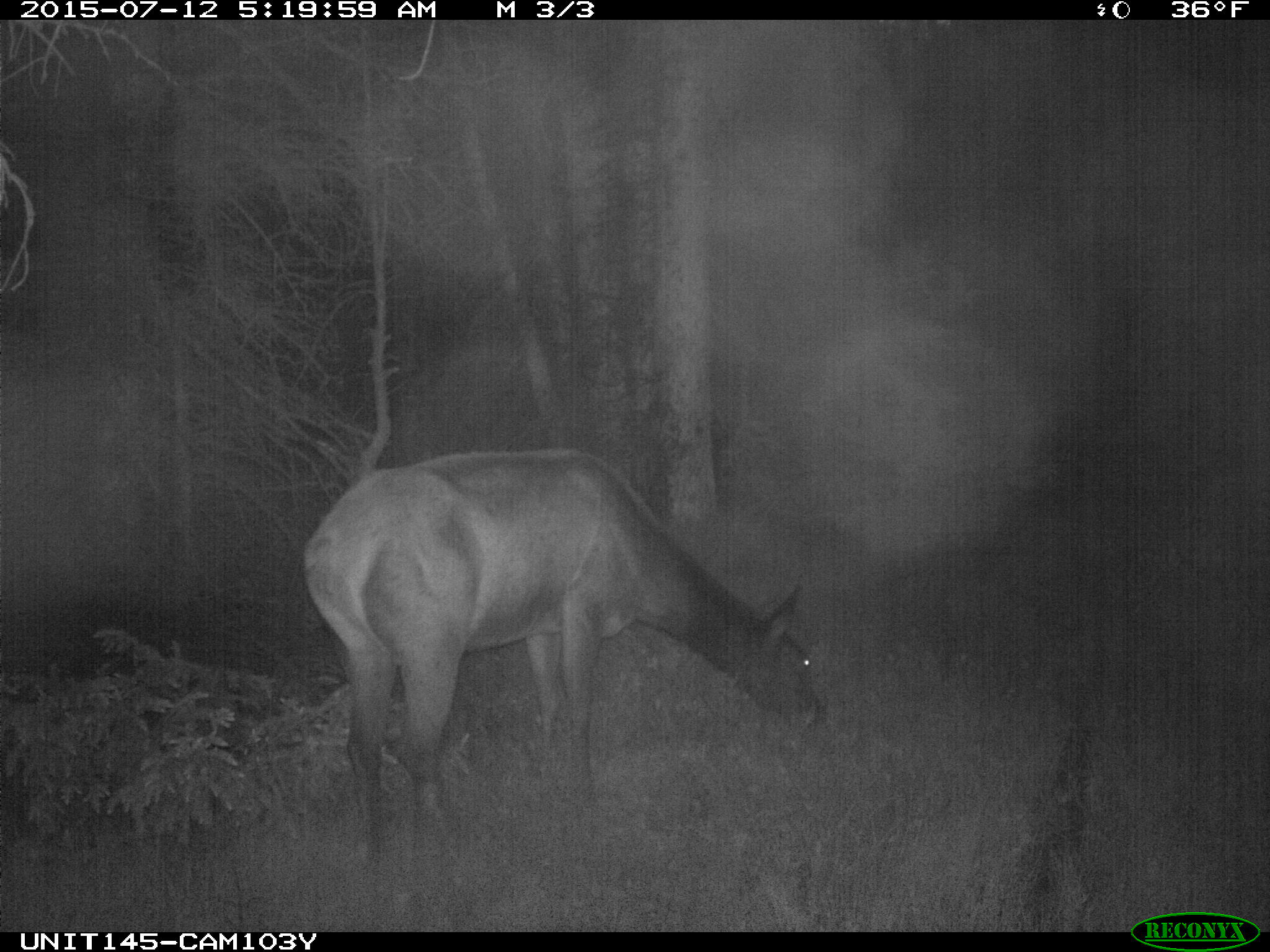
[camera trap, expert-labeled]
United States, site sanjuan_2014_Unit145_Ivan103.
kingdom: Animalia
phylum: Chordata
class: Mammalia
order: Artiodactyla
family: Cervidae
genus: Cervus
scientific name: Cervus elaphus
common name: red deer